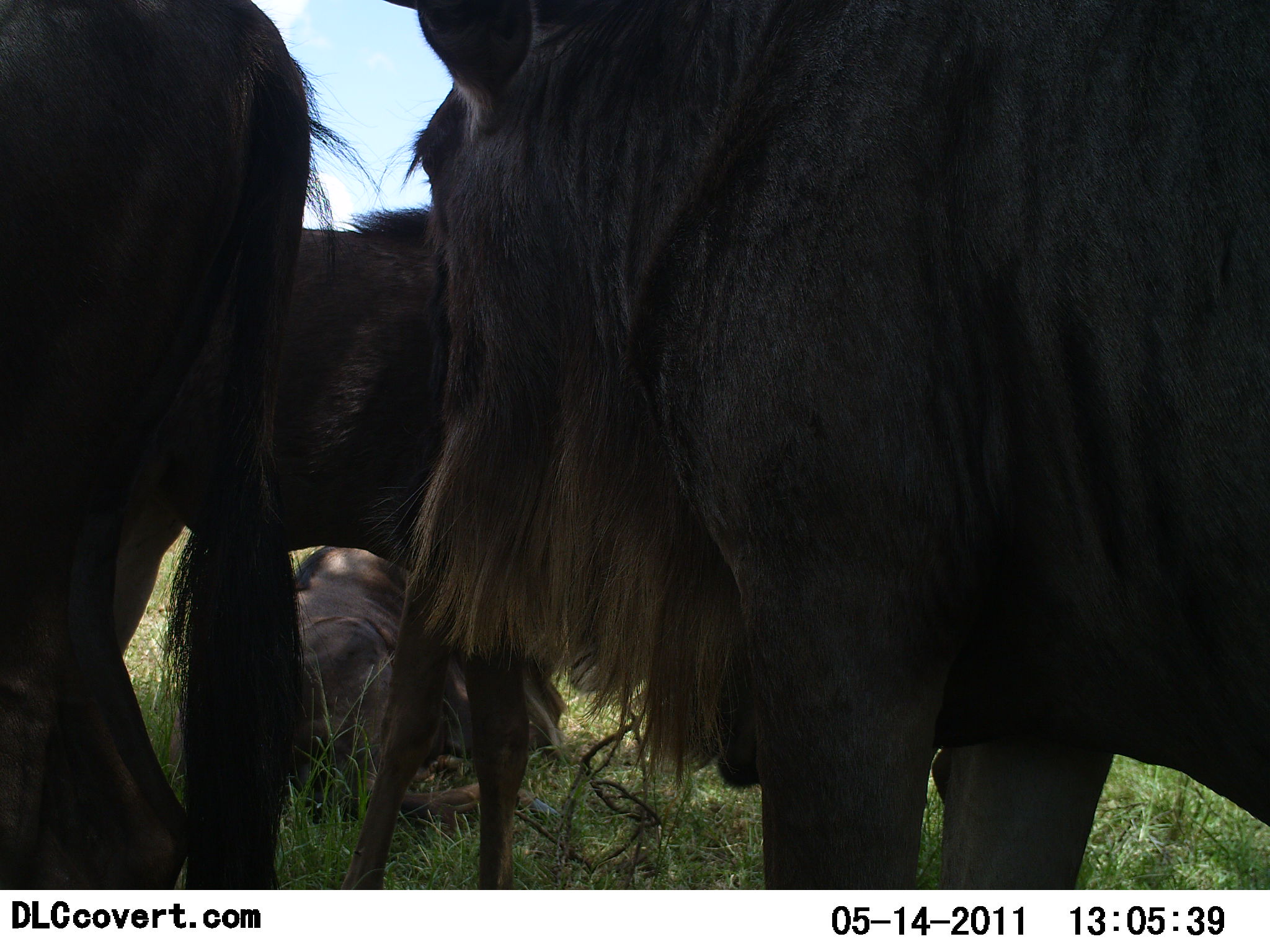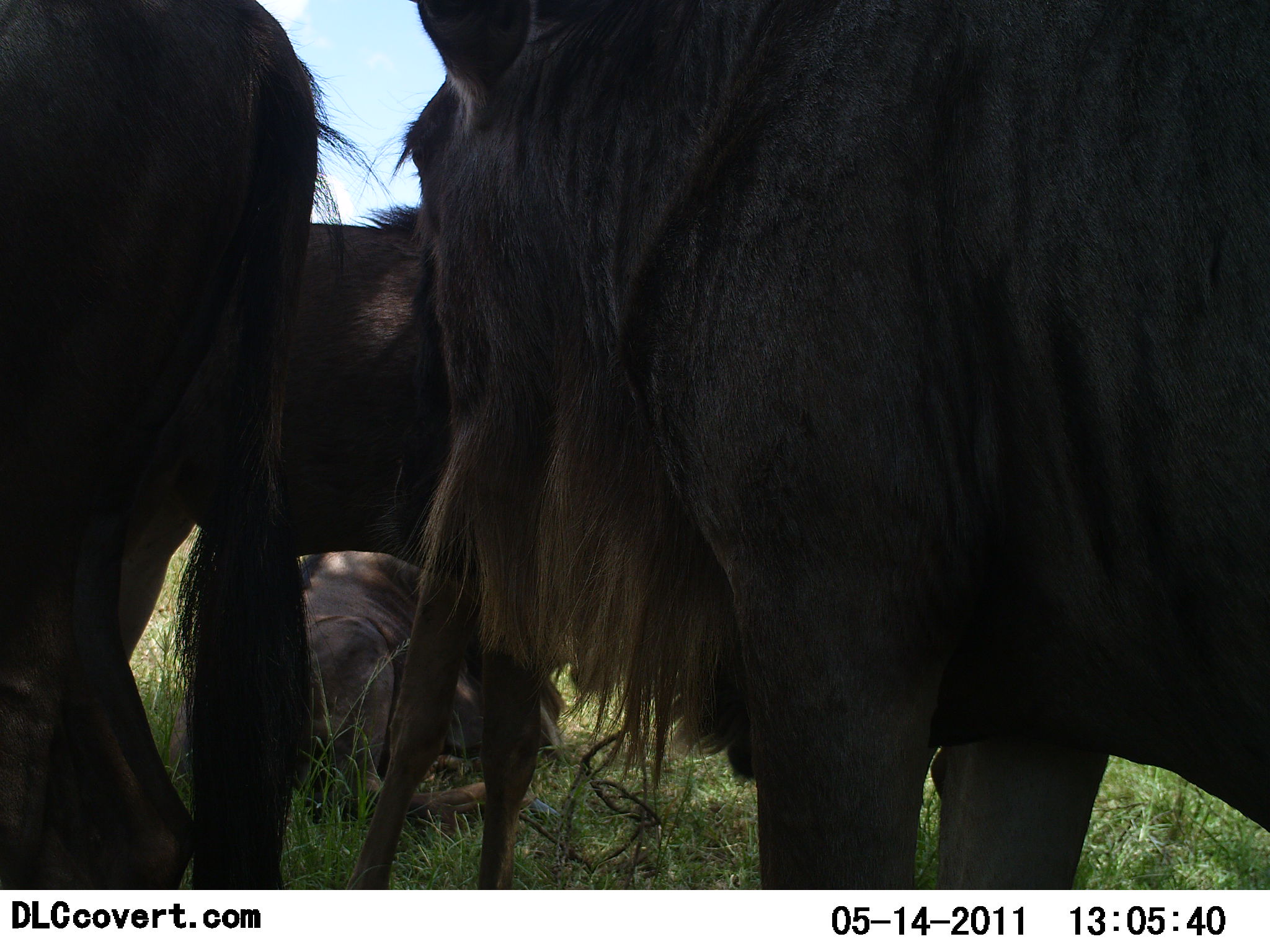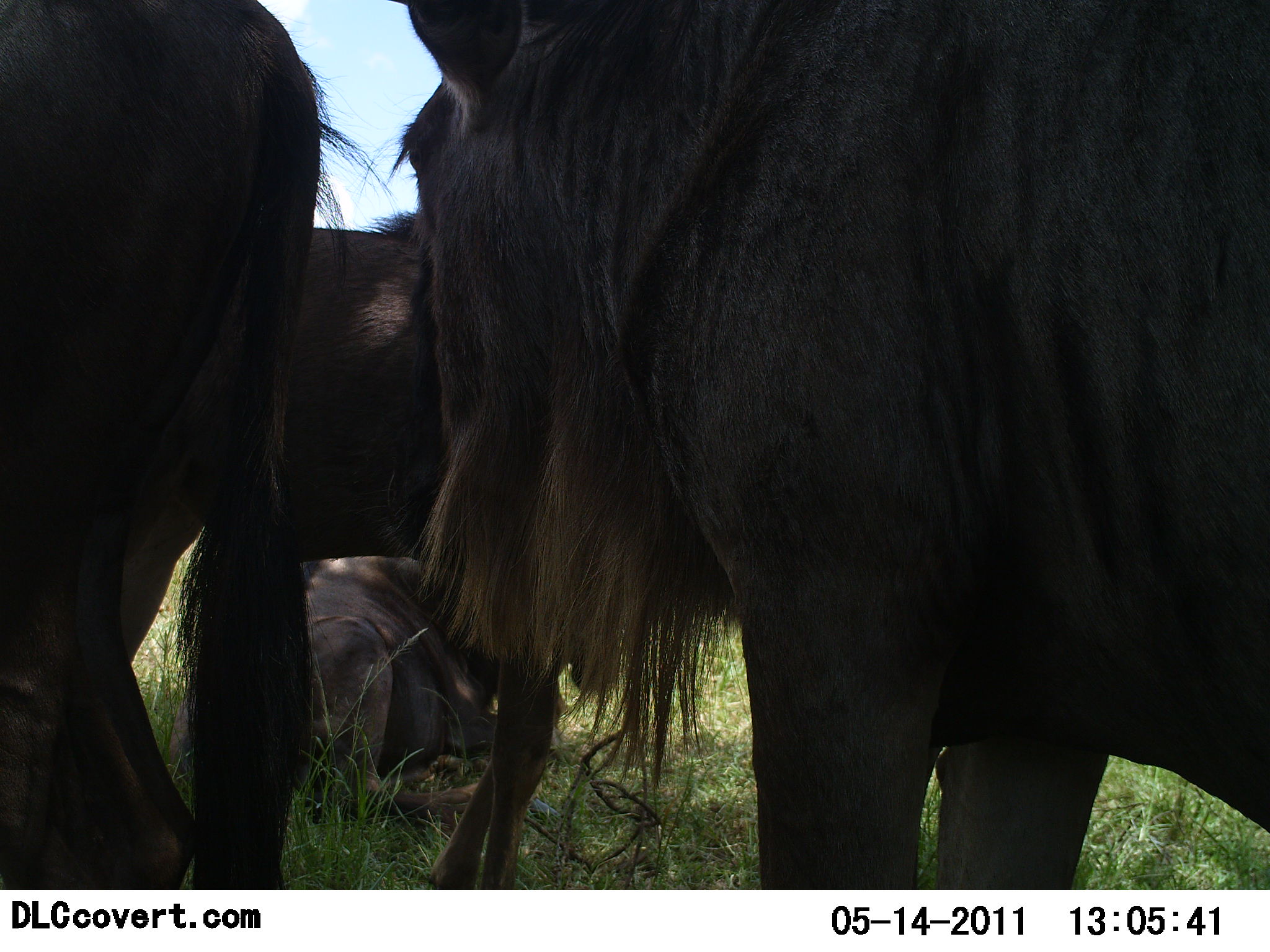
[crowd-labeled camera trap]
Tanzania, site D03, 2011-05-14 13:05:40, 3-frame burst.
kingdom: Animalia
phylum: Chordata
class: Mammalia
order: Artiodactyla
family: Bovidae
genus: Connochaetes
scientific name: Connochaetes taurinus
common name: blue wildebeest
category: wildebeest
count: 4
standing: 82%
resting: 73%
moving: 9%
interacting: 0%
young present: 18%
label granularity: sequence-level